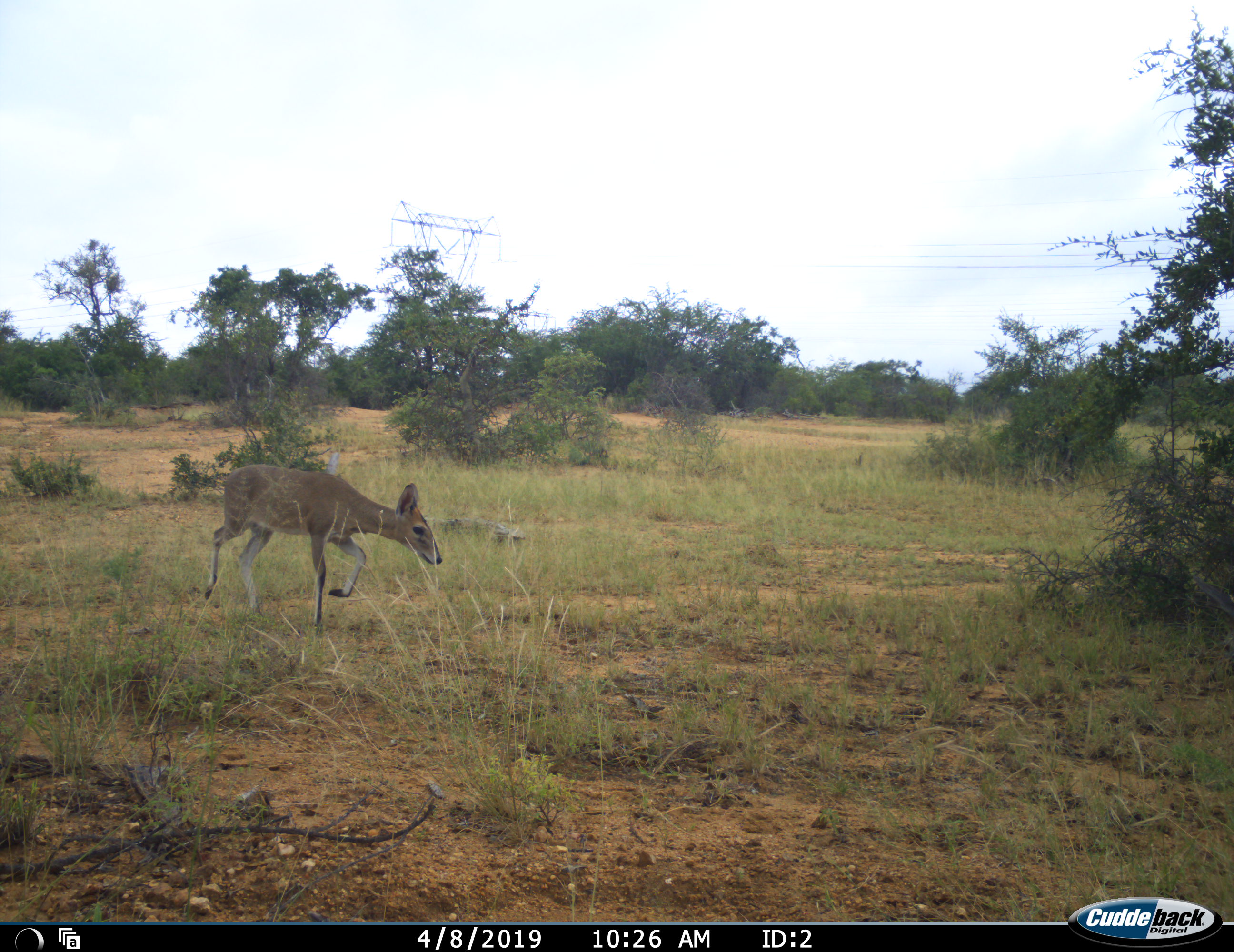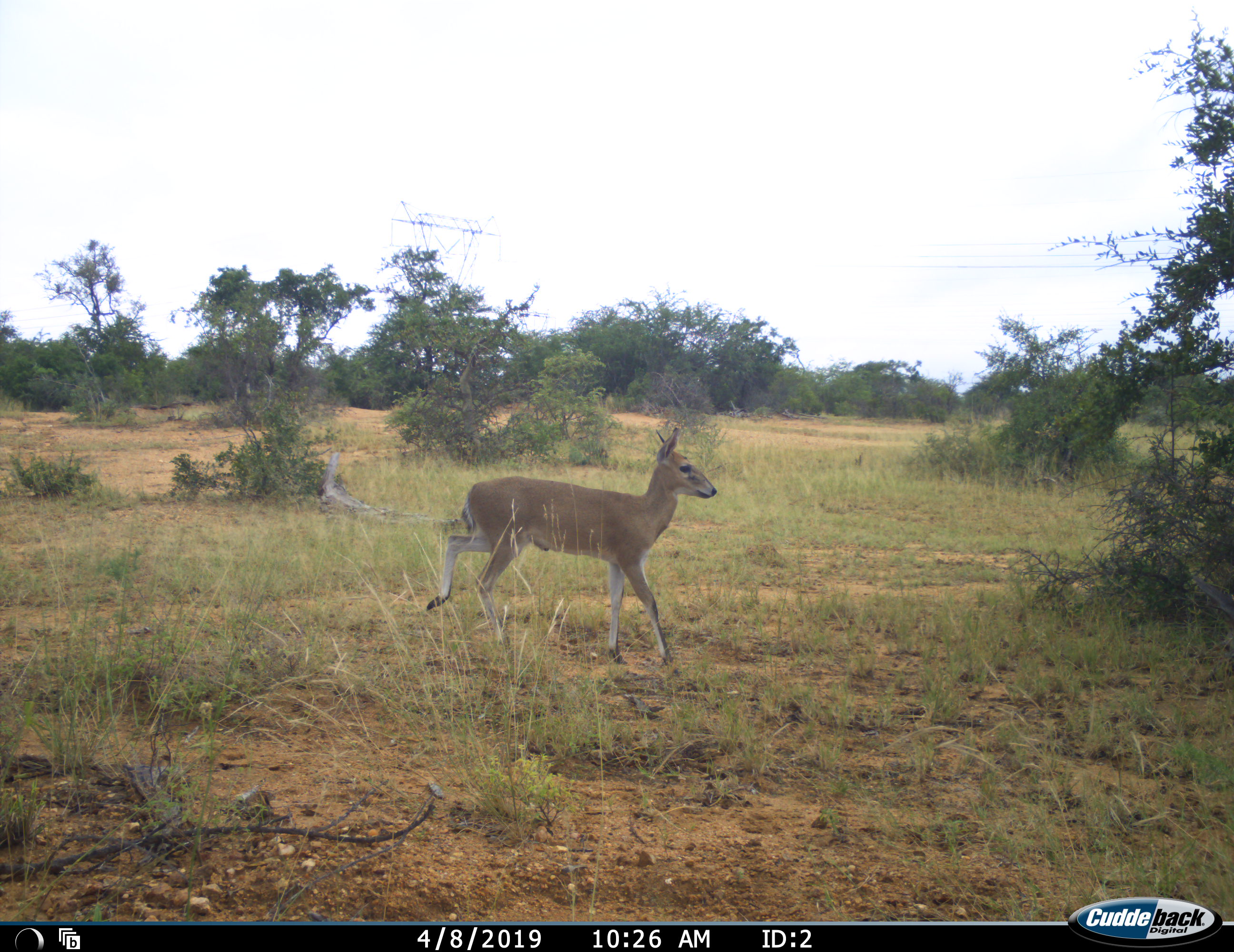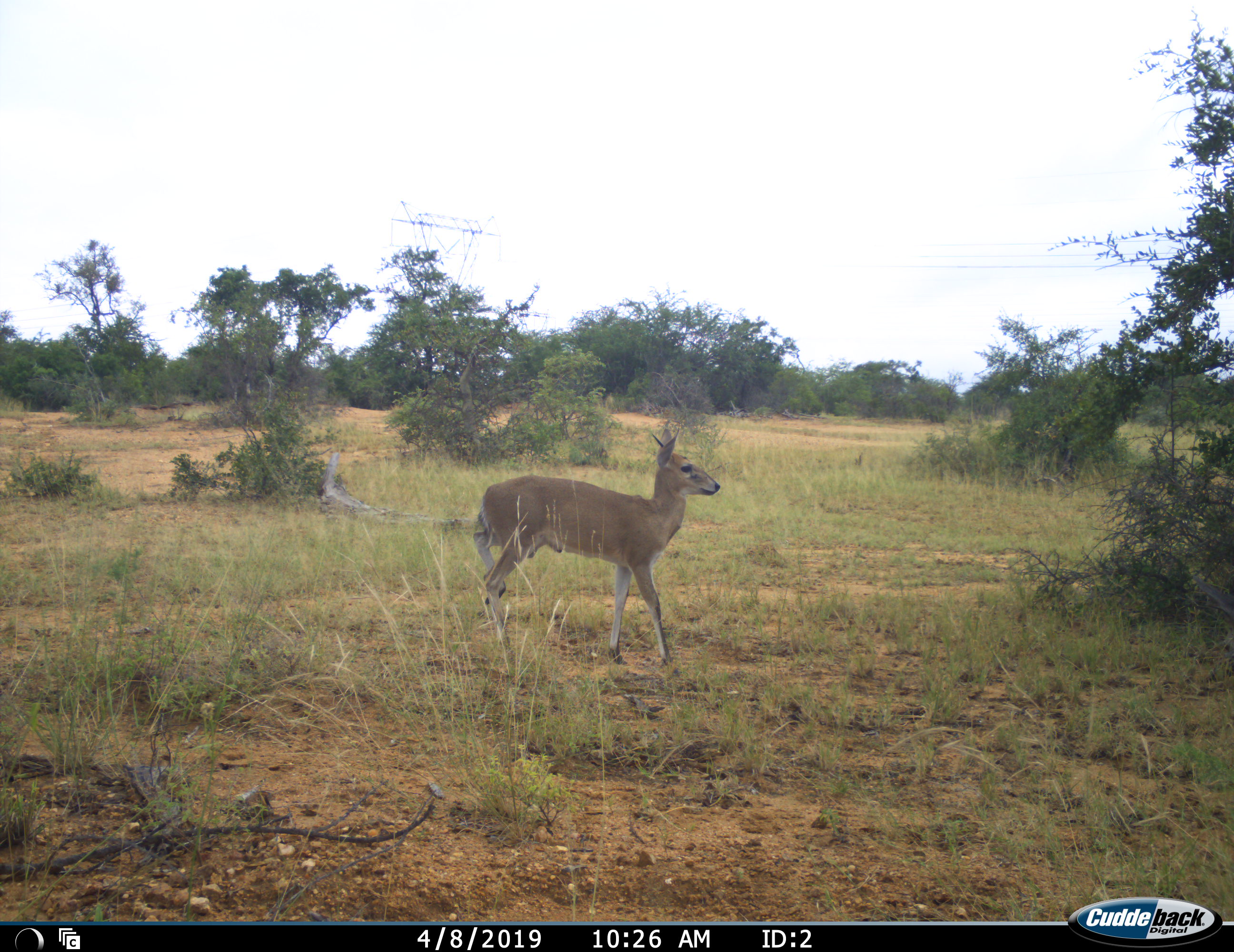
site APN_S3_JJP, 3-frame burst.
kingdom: Animalia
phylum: Chordata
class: Mammalia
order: Artiodactyla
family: Bovidae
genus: Sylvicapra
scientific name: Sylvicapra grimmia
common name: common duiker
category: duikercommongrey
Duikercommongrey (common duiker) (Sylvicapra grimmia), count 1. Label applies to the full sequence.